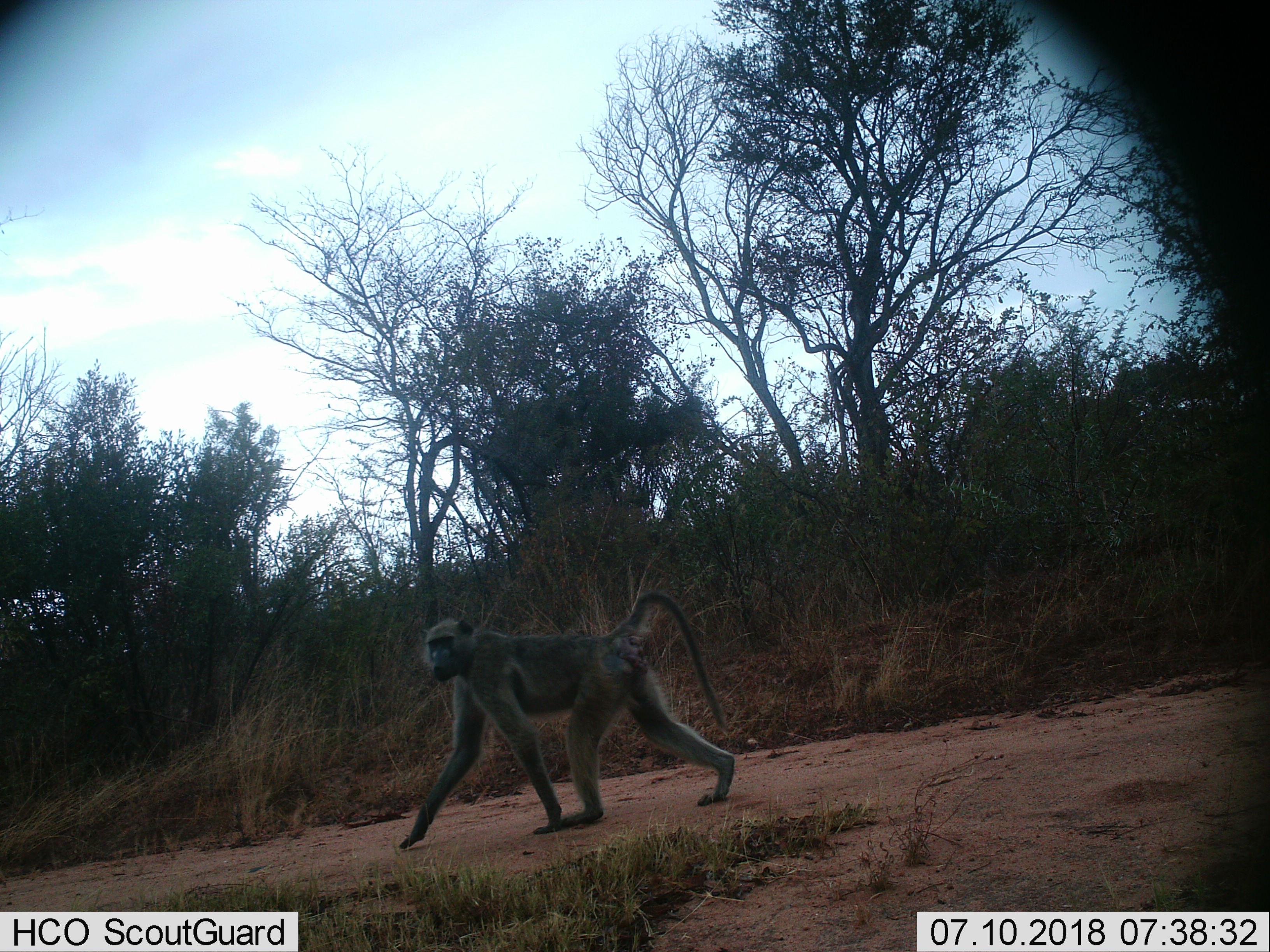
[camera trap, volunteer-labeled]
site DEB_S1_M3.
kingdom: Animalia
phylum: Chordata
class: Mammalia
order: Primates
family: Cercopithecidae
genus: Papio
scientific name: Papio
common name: baboon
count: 1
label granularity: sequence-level